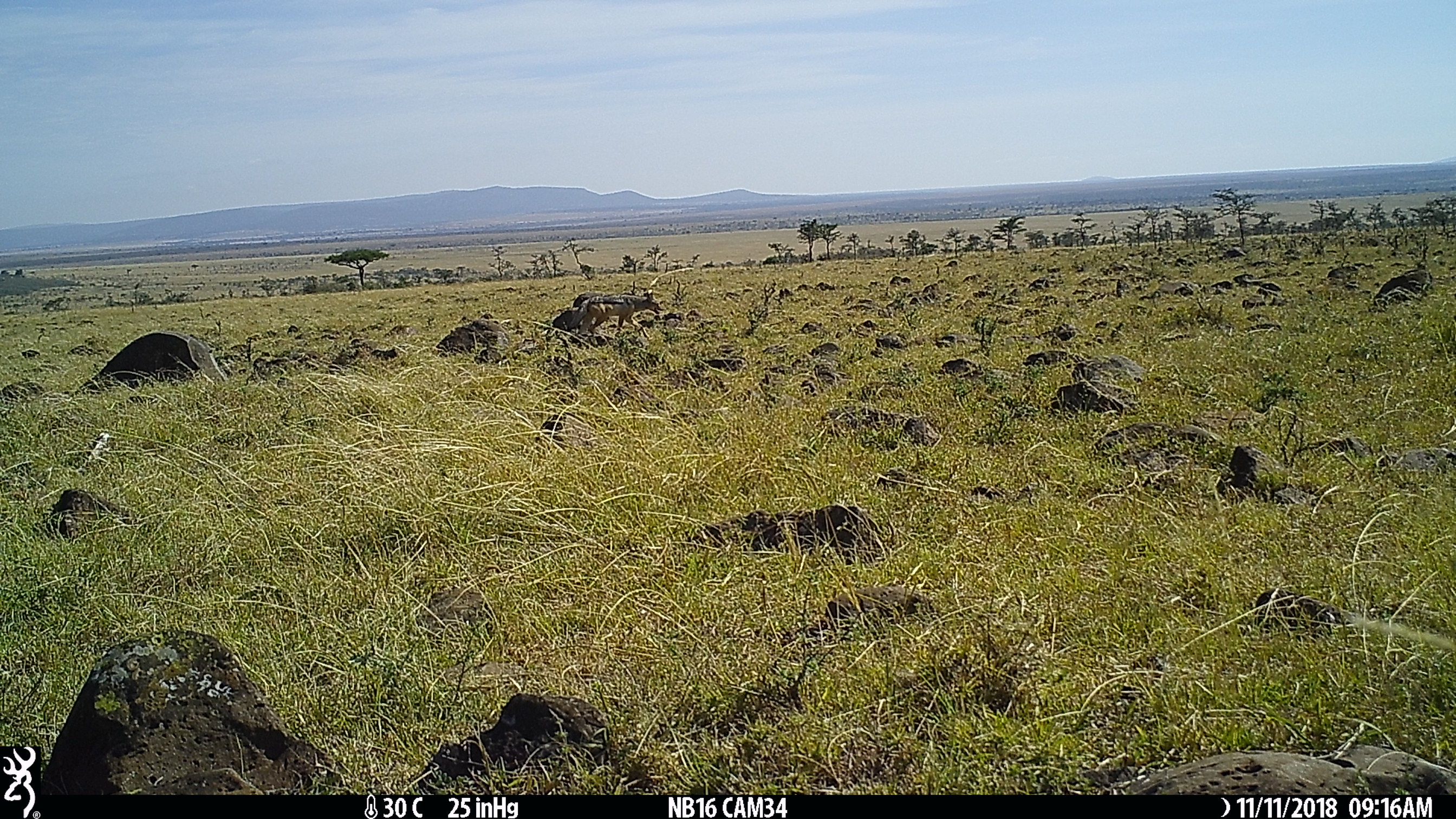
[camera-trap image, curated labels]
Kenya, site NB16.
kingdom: Animalia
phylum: Chordata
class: Mammalia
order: Carnivora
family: Canidae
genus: Lupulella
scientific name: Lupulella mesomelas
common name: black-backed jackal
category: jackal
Jackal (black-backed jackal) (Lupulella mesomelas).